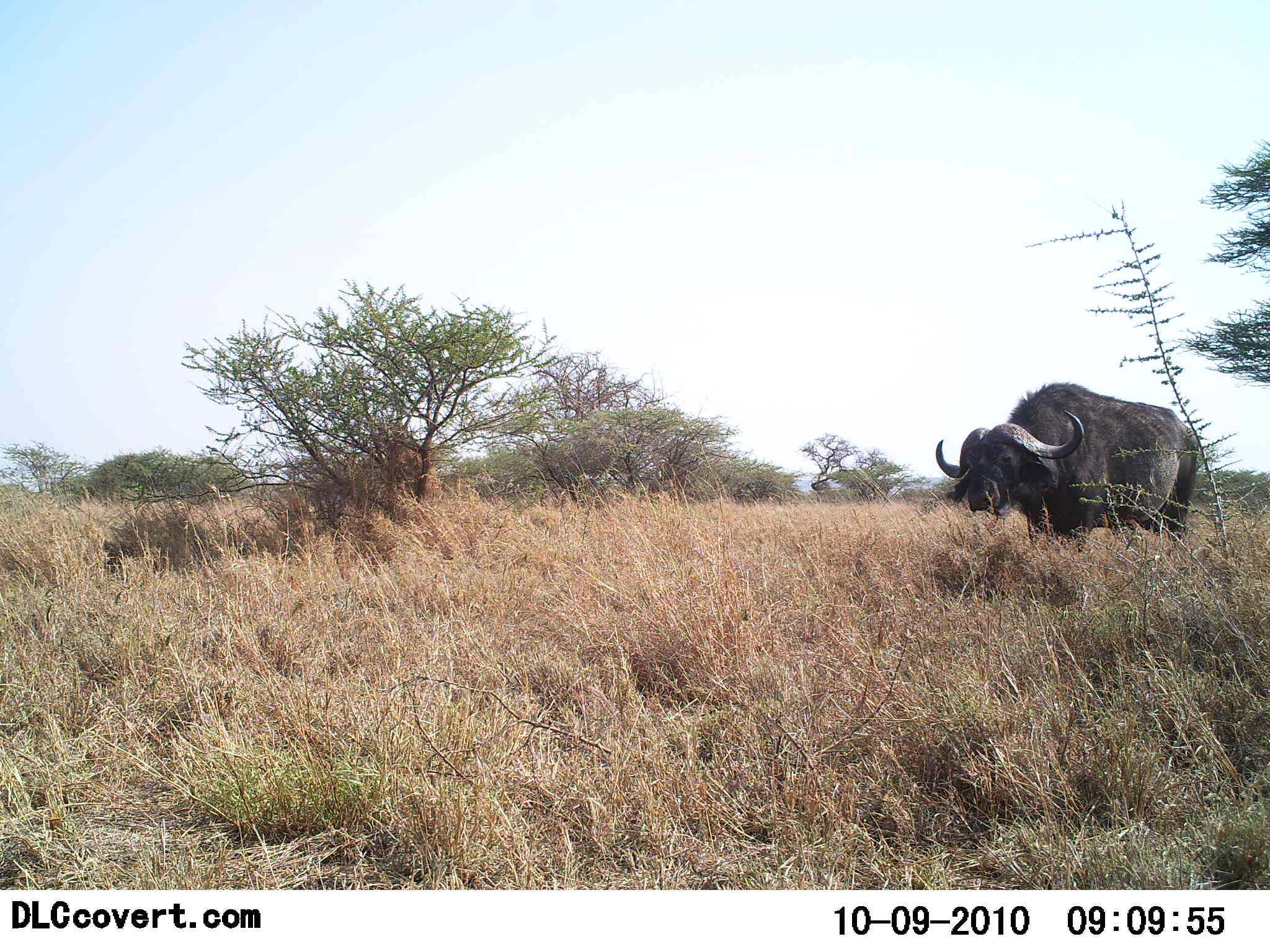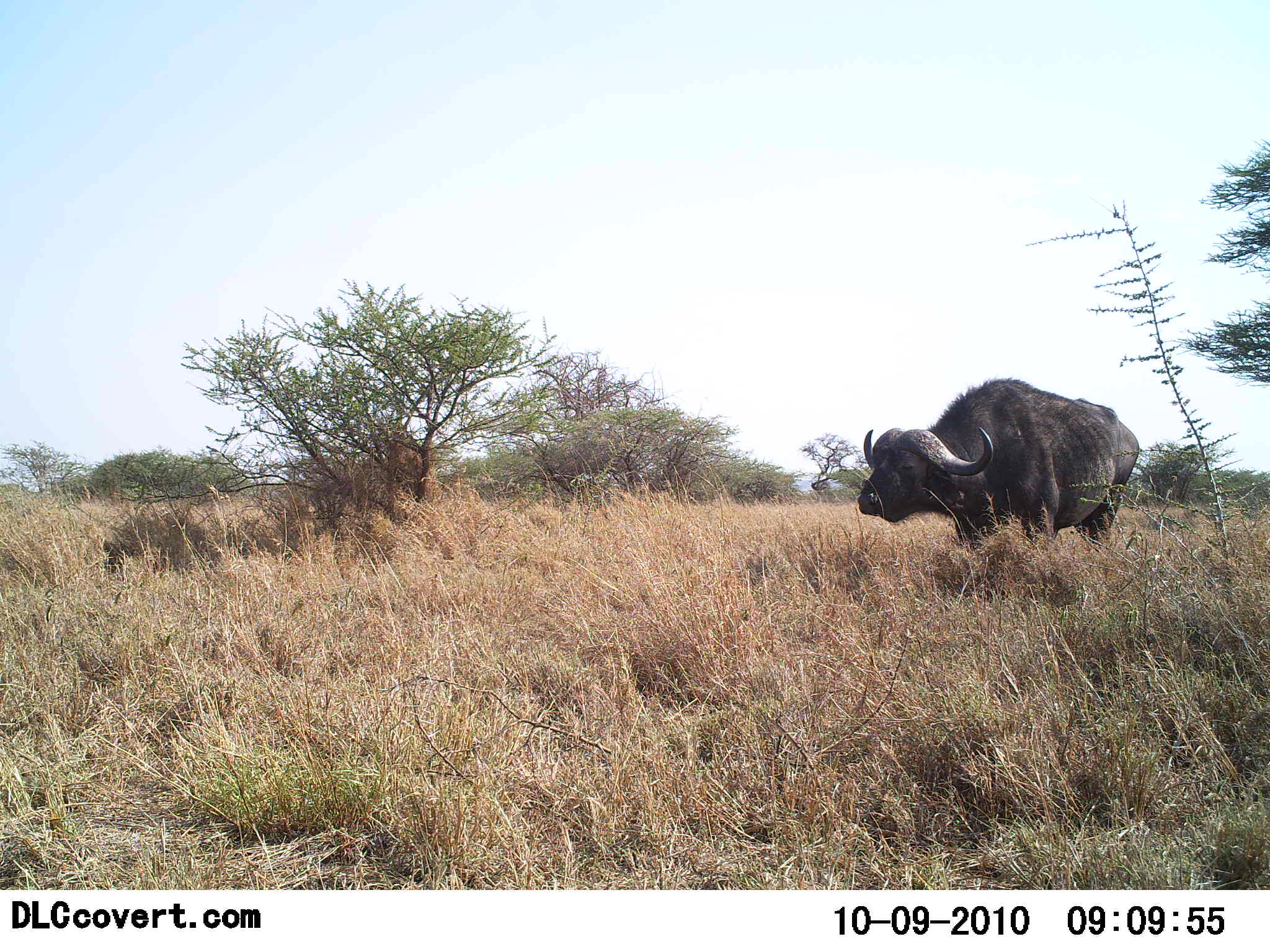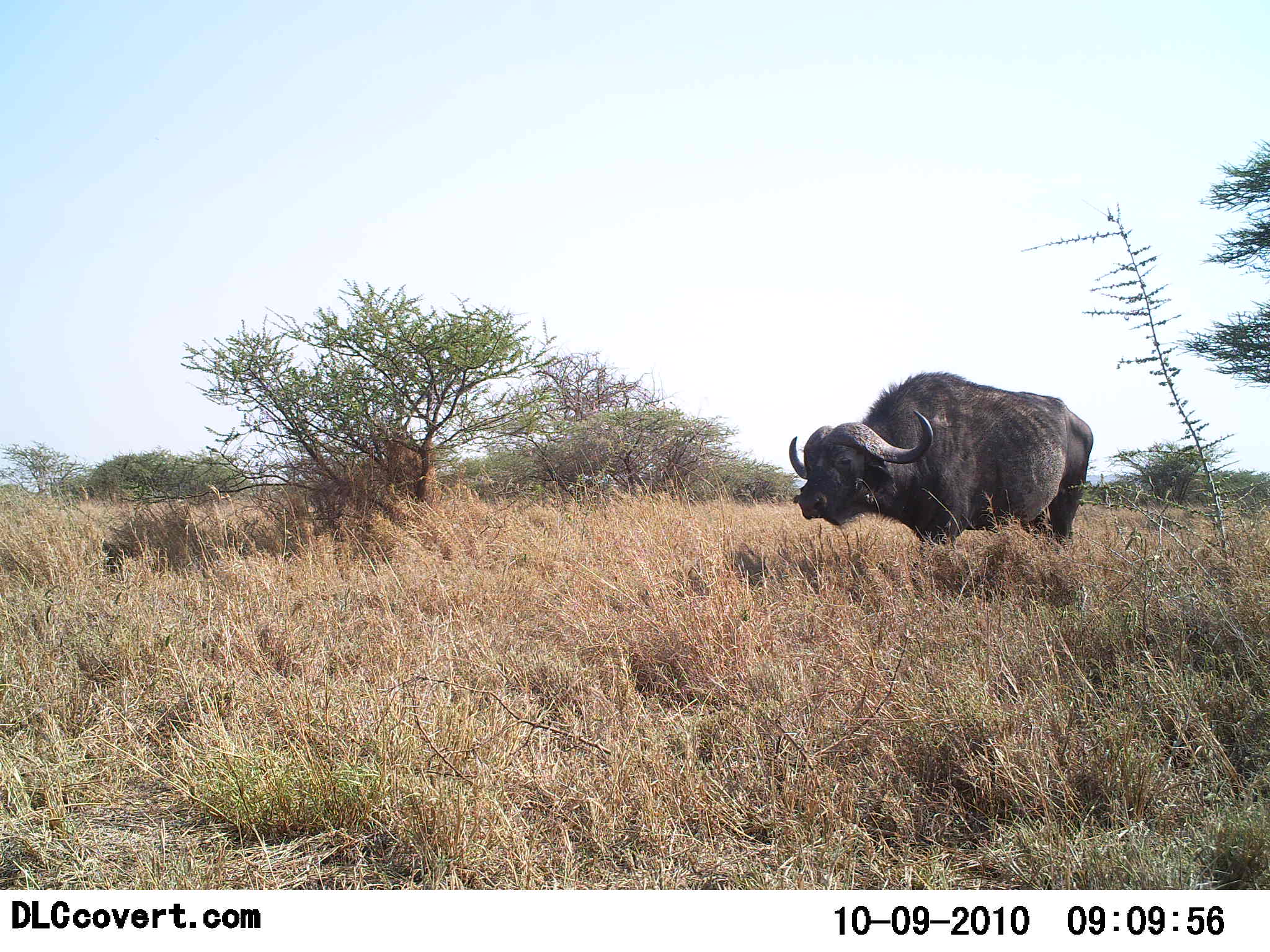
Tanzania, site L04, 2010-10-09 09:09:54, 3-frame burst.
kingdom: Animalia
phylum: Chordata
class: Mammalia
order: Artiodactyla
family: Bovidae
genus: Syncerus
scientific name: Syncerus caffer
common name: cape buffalo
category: buffalo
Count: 1.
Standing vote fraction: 12%.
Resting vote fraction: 0%.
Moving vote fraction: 88%.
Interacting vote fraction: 0%.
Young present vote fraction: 0%.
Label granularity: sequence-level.